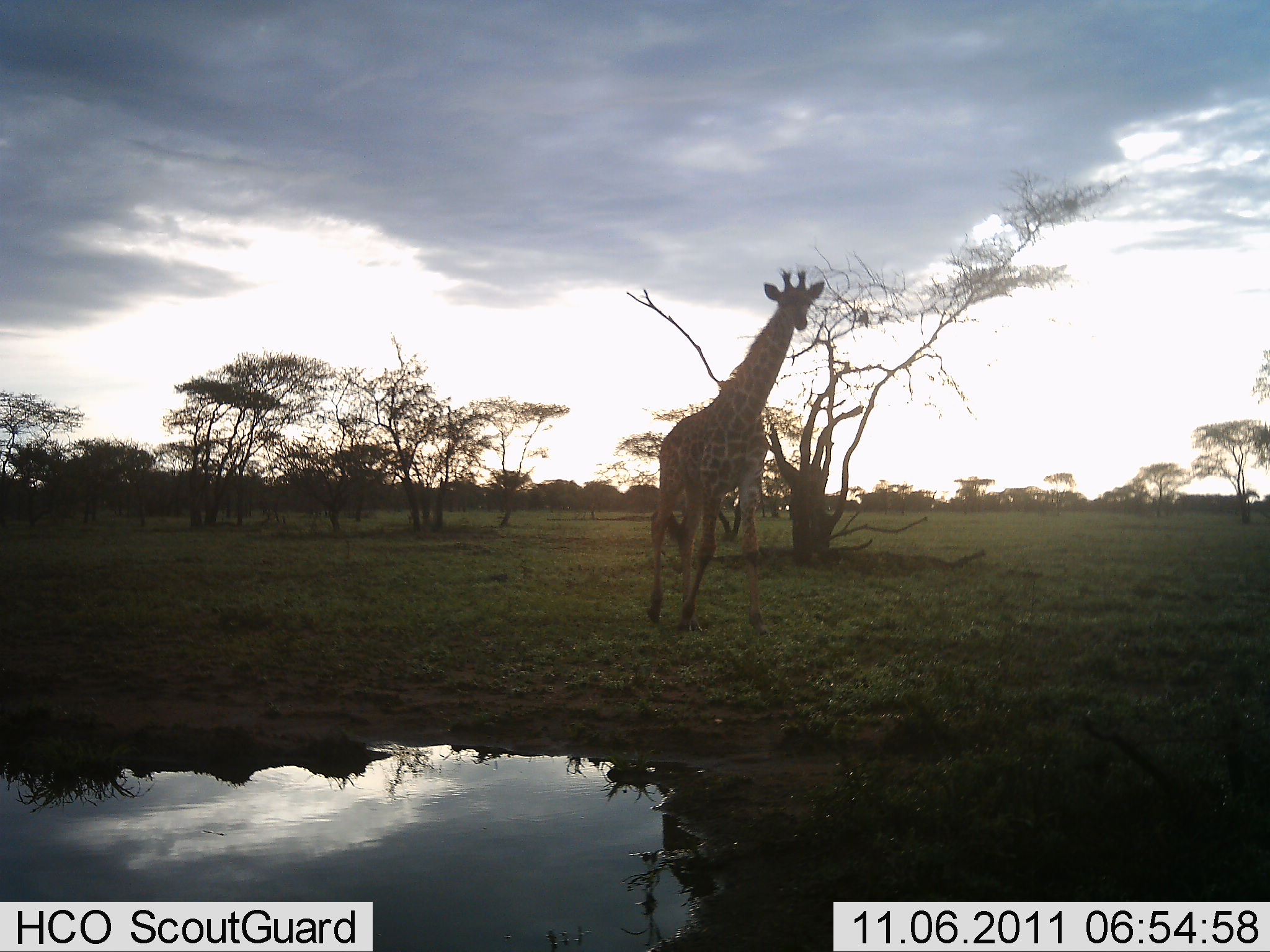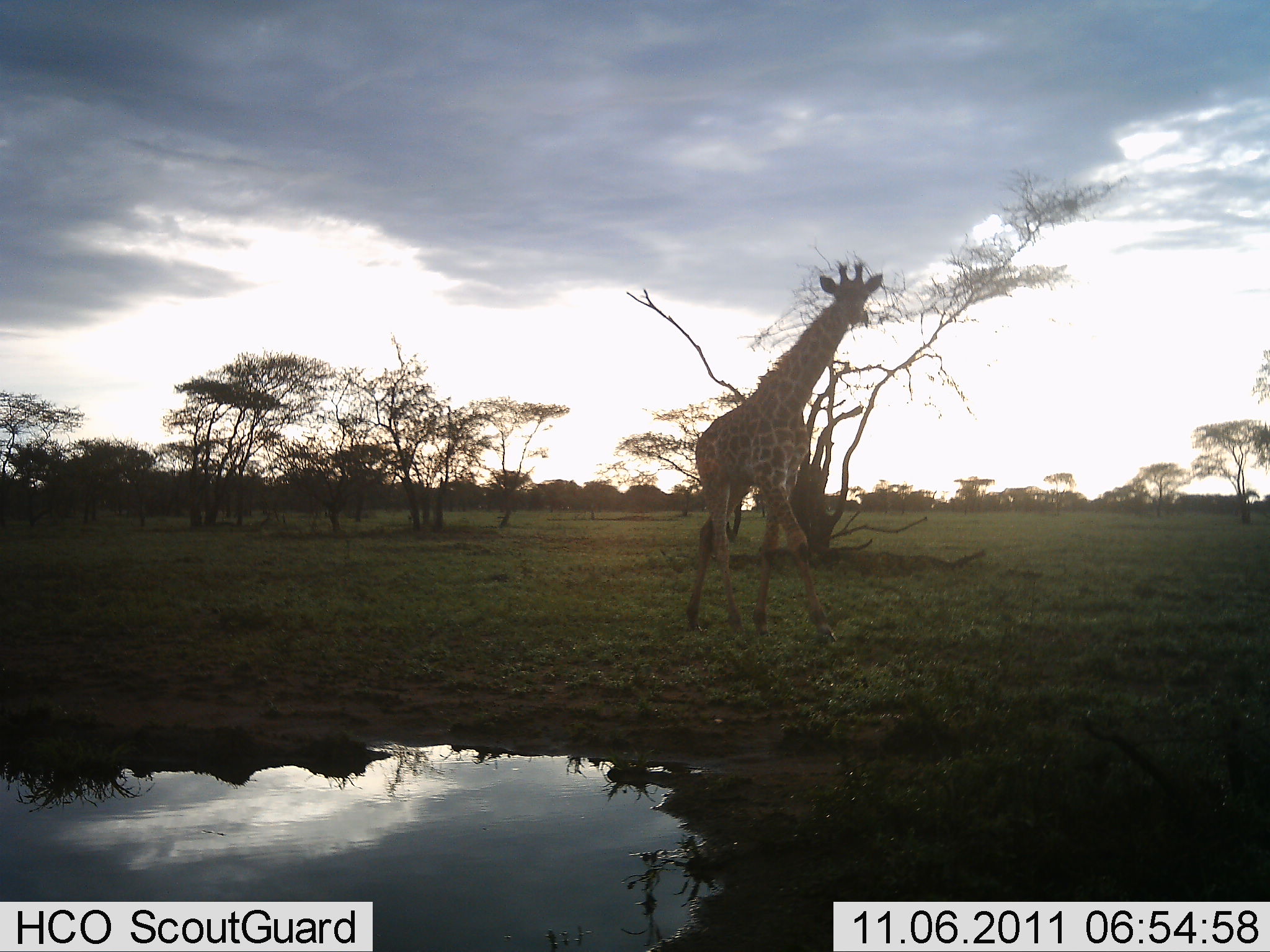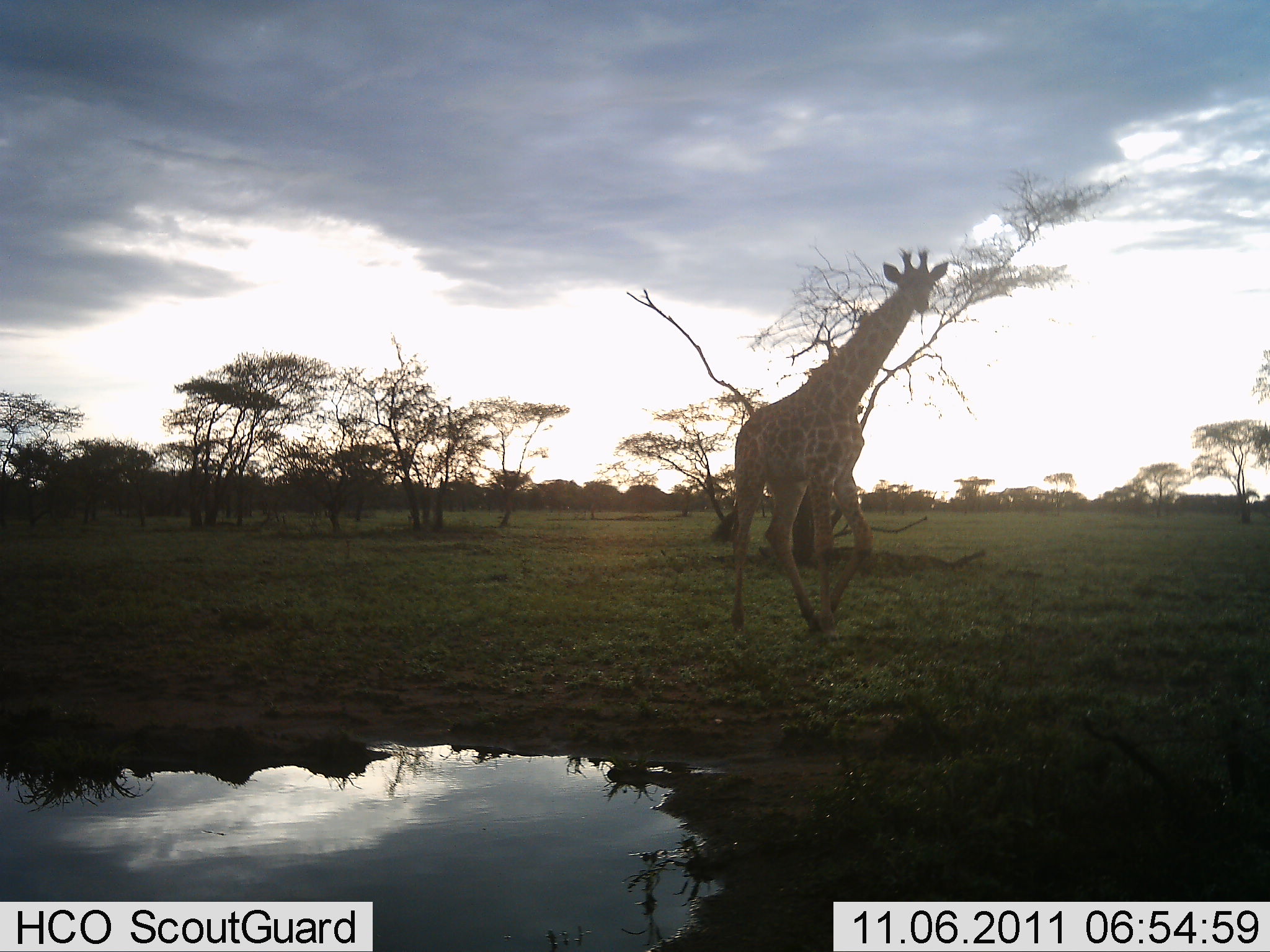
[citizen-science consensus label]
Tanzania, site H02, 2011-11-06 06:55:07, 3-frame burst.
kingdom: Animalia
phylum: Chordata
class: Mammalia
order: Artiodactyla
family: Giraffidae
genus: Giraffa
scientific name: Giraffa camelopardalis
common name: giraffe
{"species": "giraffe (Giraffa camelopardalis)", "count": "1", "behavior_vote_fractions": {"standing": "14%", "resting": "0%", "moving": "93%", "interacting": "0%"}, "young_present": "7%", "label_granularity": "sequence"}